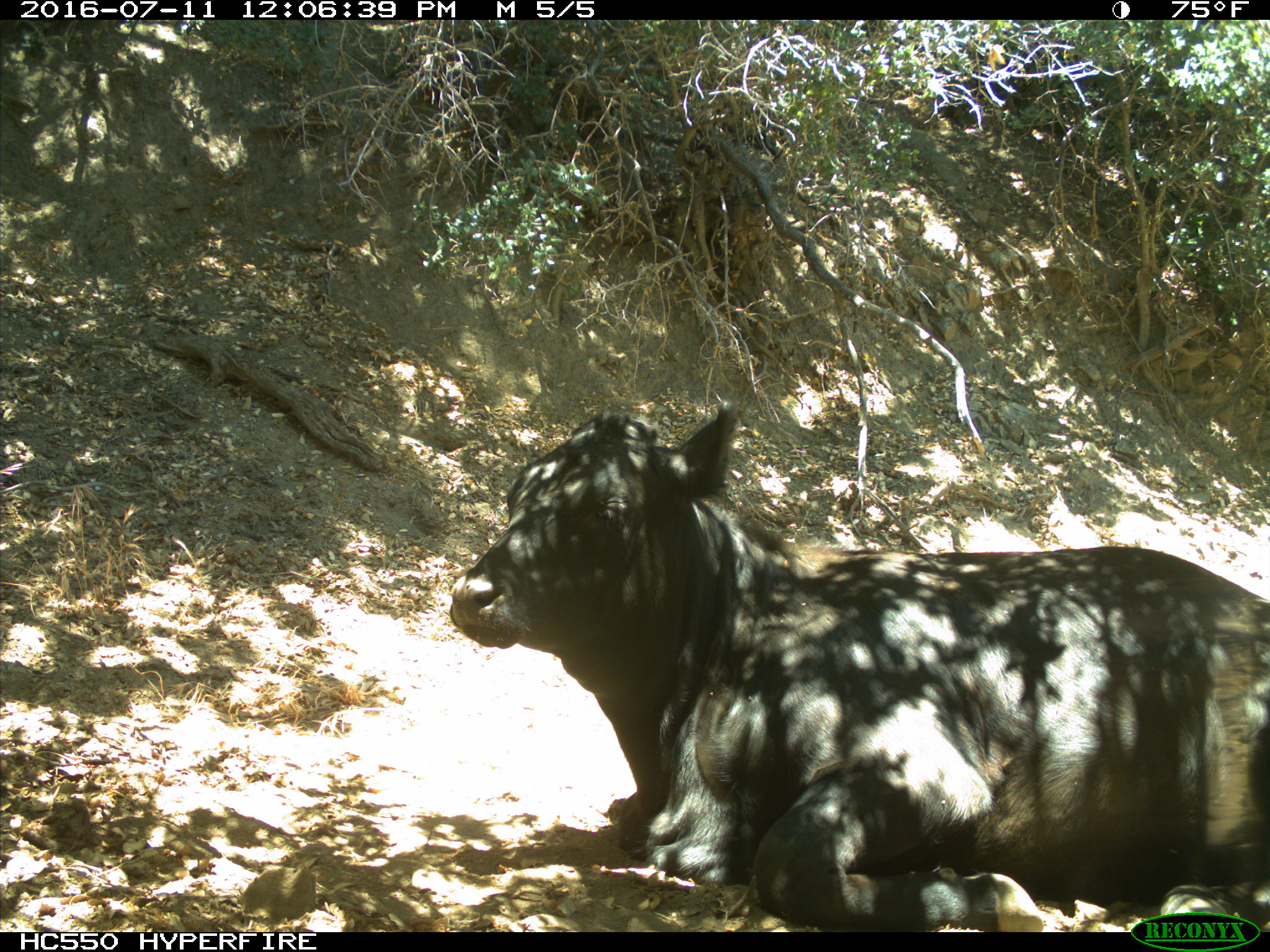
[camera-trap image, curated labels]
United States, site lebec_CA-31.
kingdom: Animalia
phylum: Chordata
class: Mammalia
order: Artiodactyla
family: Bovidae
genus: Bos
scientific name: Bos taurus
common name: domestic cow